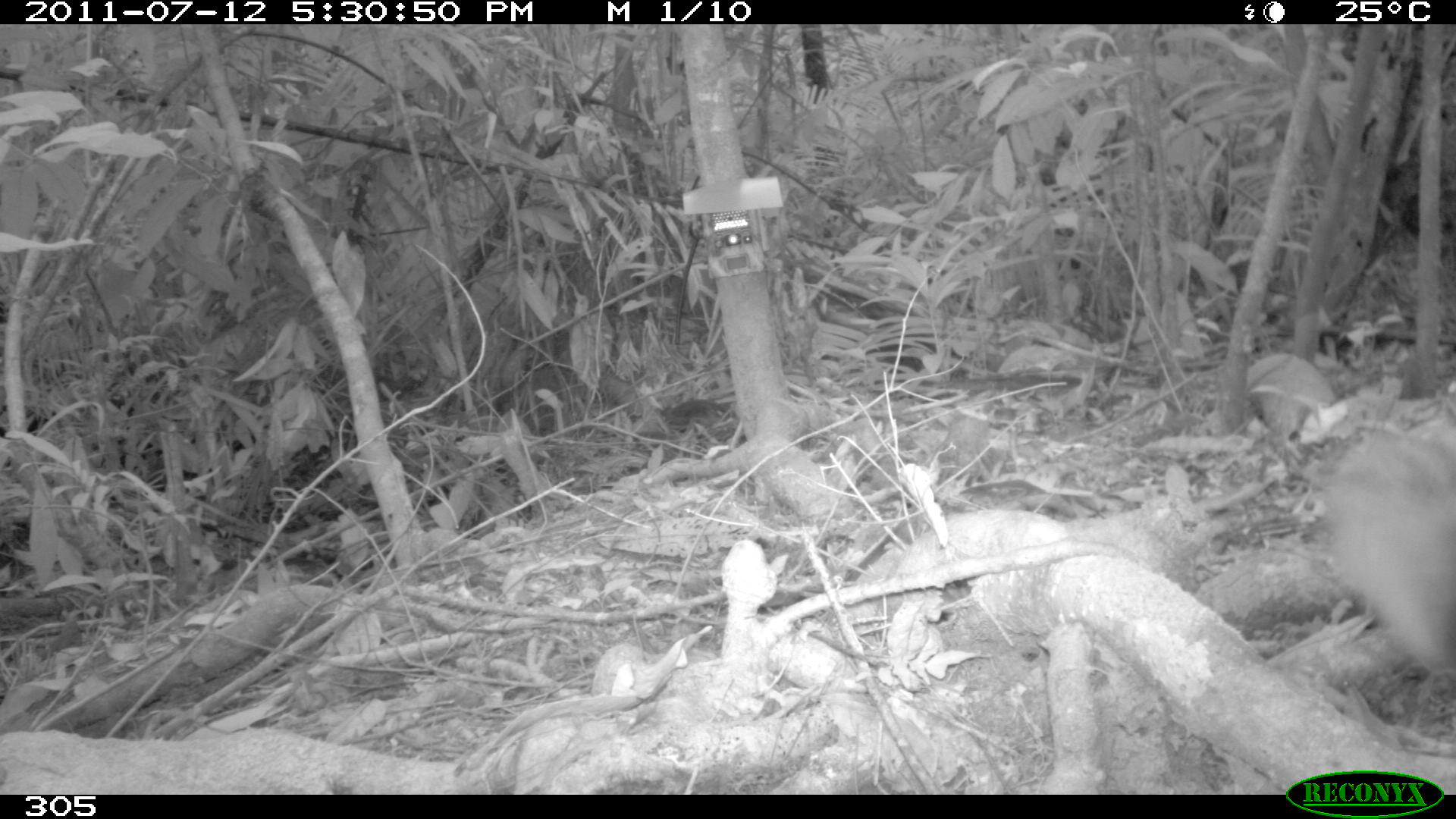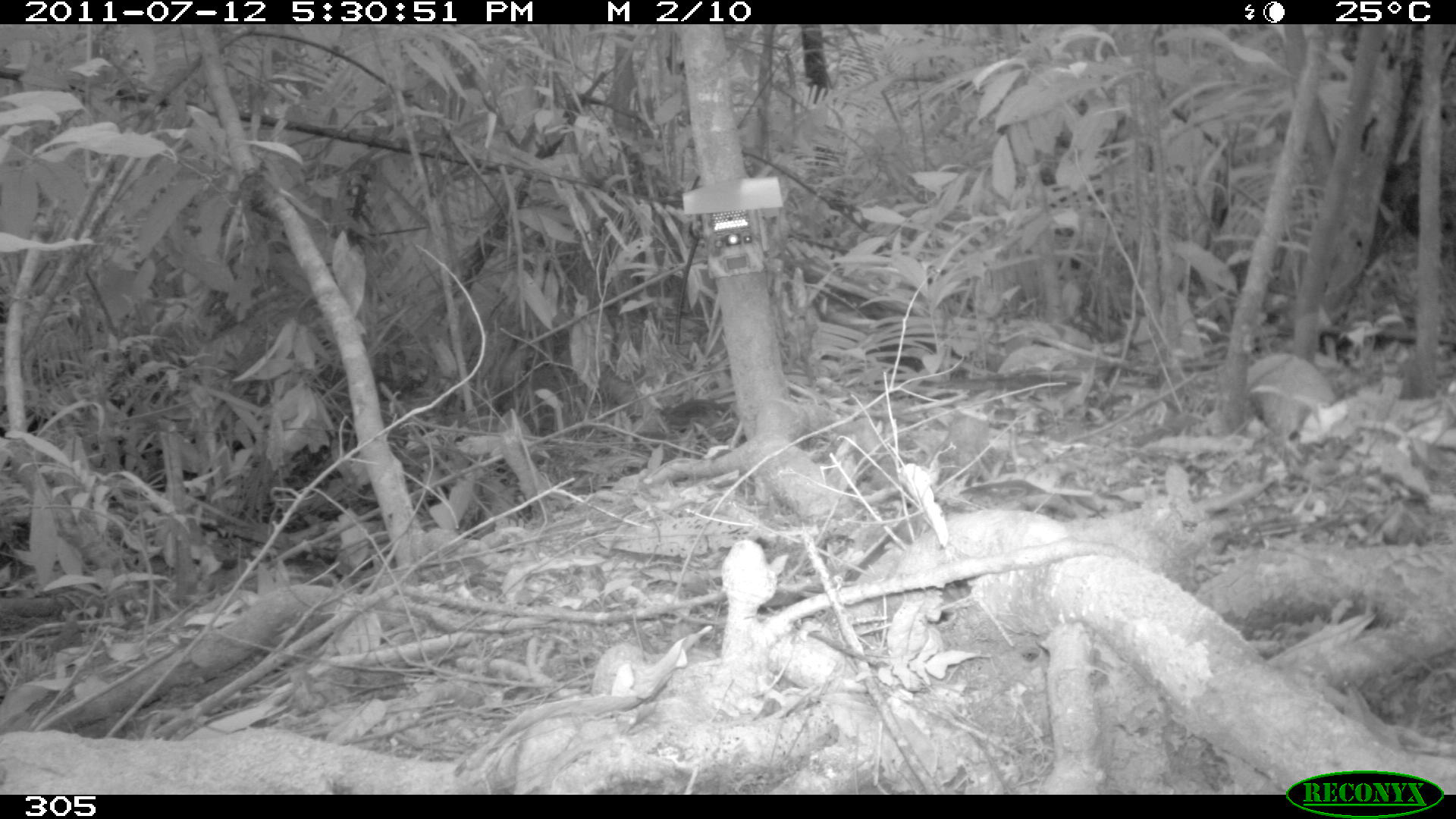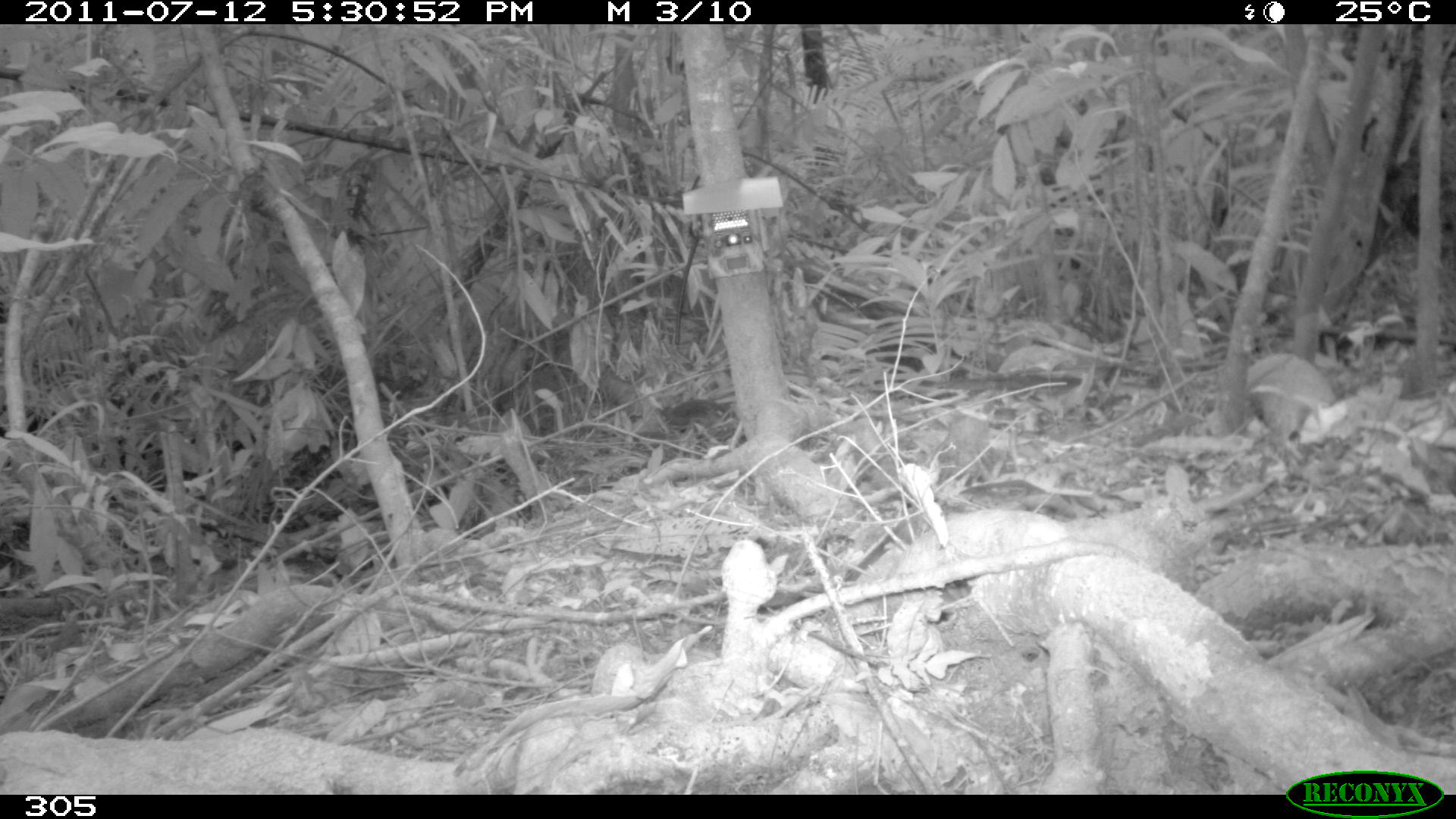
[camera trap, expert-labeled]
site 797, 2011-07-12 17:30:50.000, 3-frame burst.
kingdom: Animalia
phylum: Chordata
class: Mammalia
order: Rodentia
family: Sciuridae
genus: Sciurus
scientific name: Sciurus spadiceus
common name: southern amazon red squirrel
Sciurus spadiceus (southern amazon red squirrel).